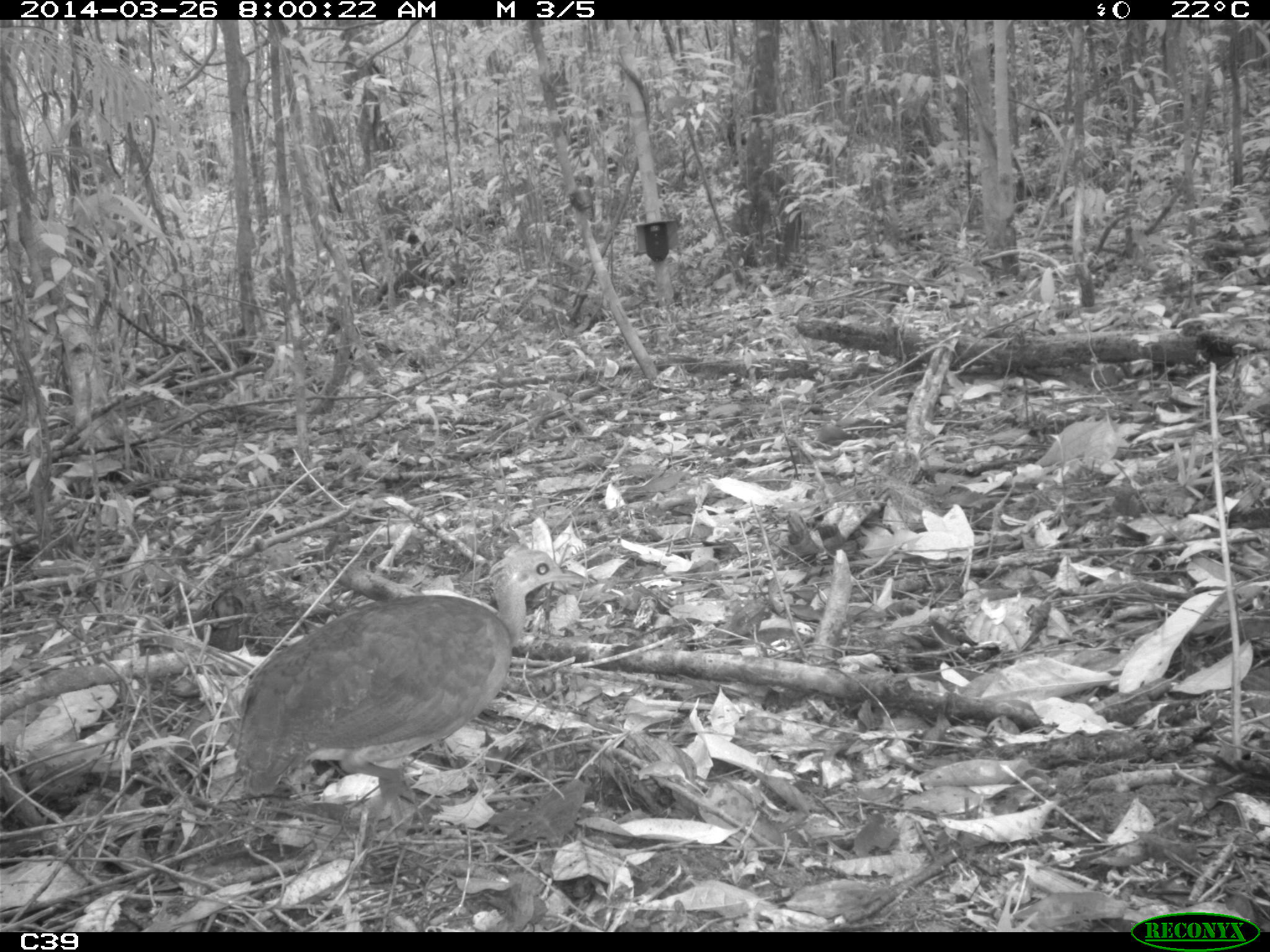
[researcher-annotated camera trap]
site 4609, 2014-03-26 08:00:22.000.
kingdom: Animalia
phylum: Chordata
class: Aves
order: Tinamiformes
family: Tinamidae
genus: Crypturellus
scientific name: Crypturellus soui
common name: little tinamou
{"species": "Crypturellus soui (little tinamou)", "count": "1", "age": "adult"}